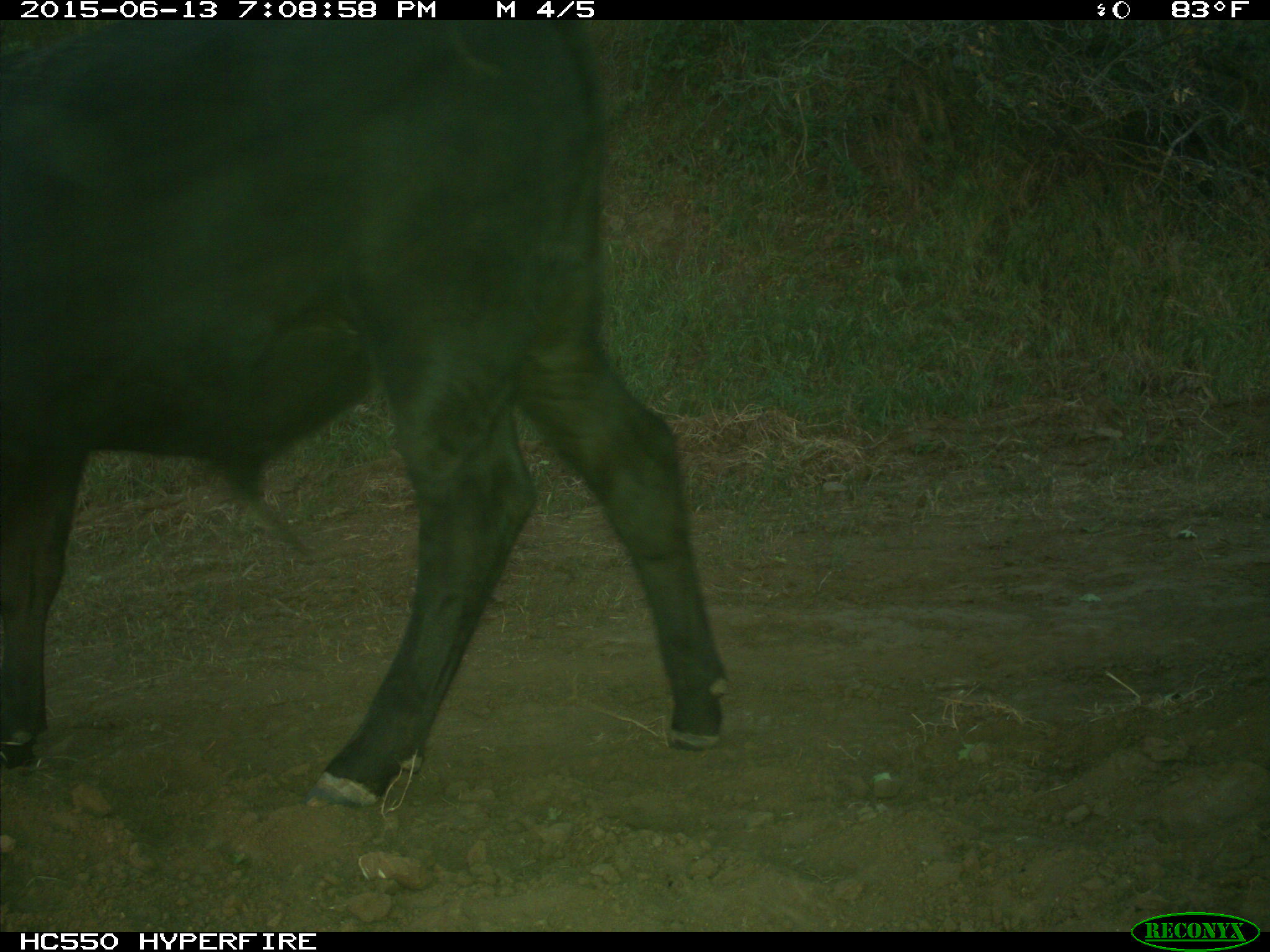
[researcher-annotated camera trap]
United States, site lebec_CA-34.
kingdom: Animalia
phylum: Chordata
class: Mammalia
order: Artiodactyla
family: Bovidae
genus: Bos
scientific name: Bos taurus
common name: domestic cow